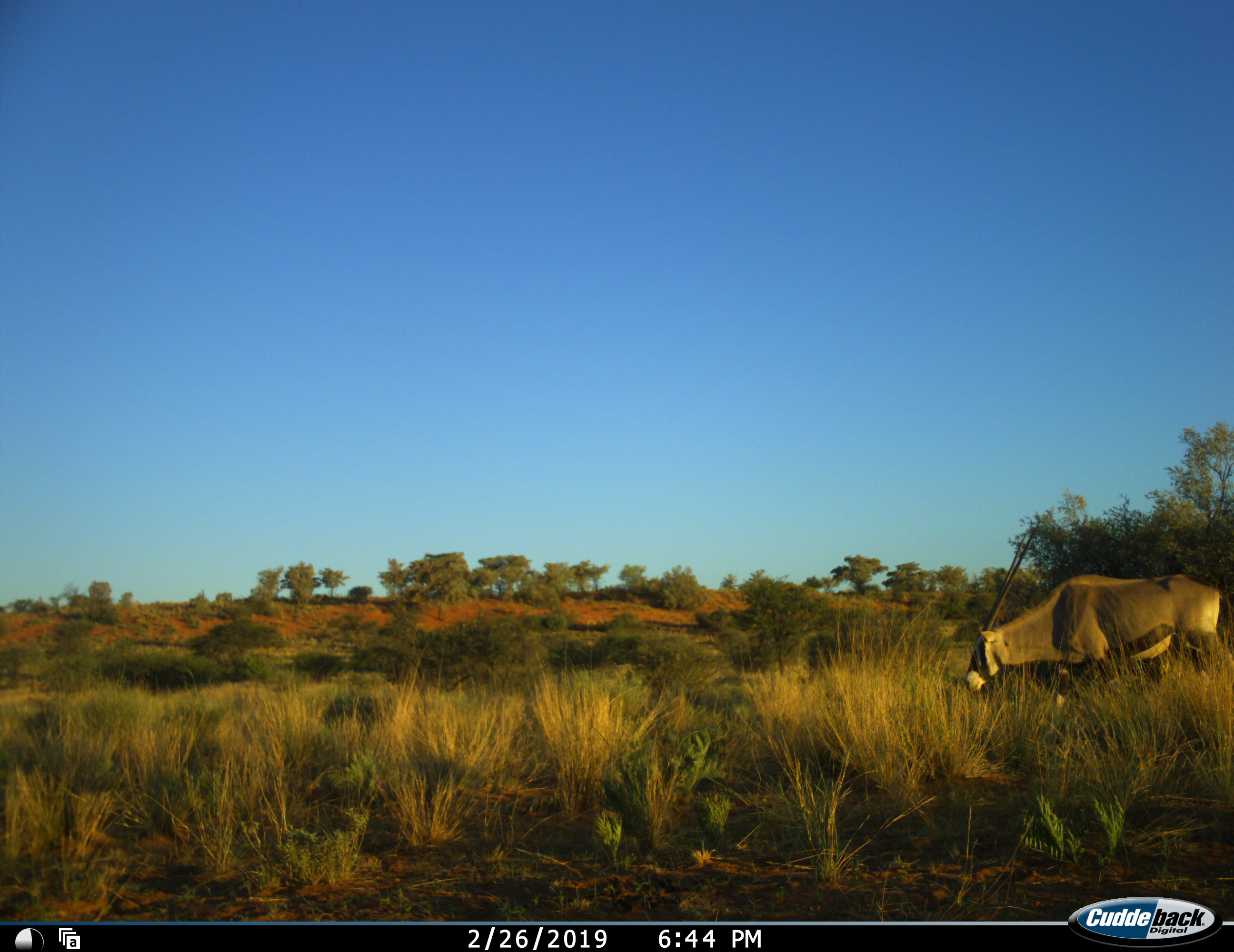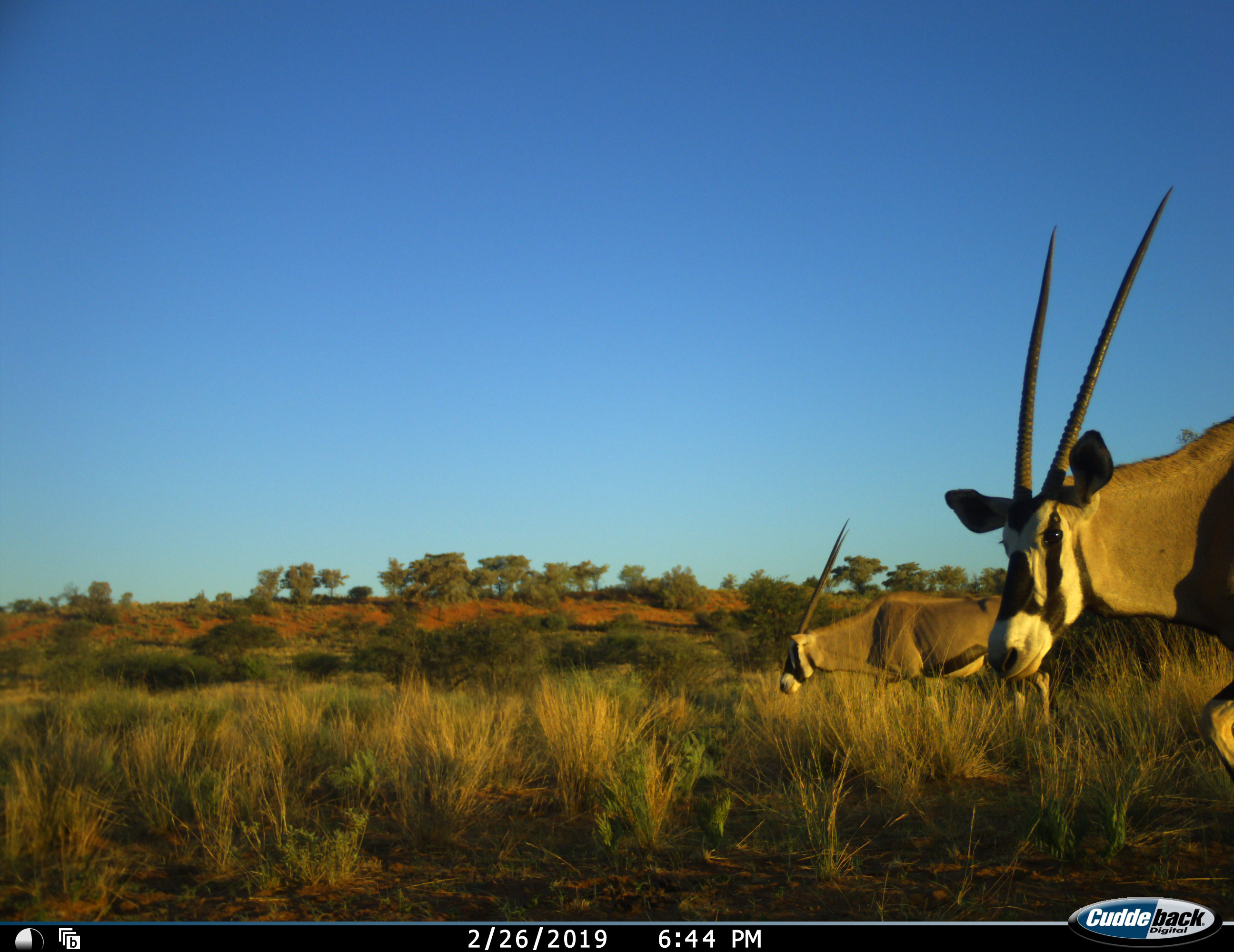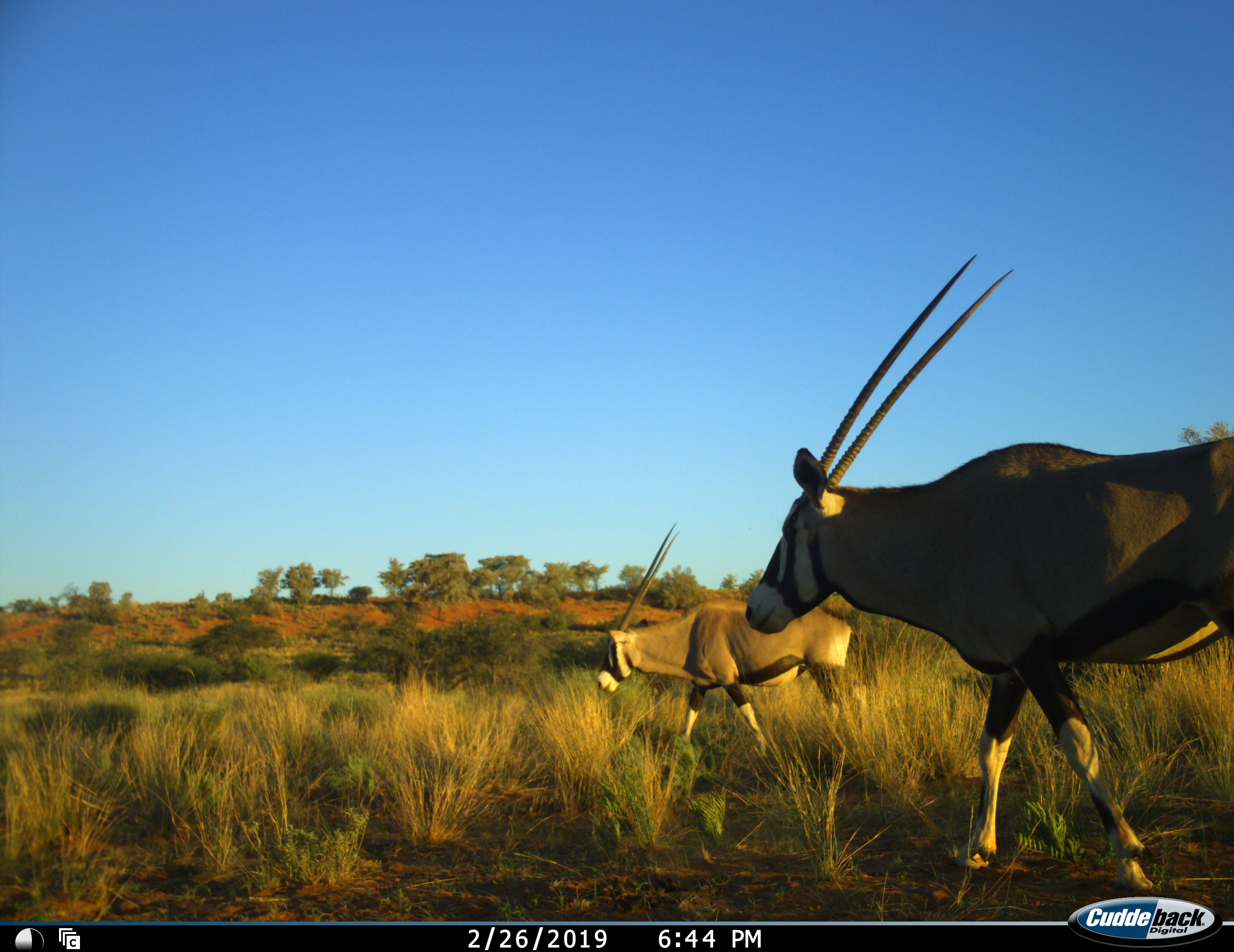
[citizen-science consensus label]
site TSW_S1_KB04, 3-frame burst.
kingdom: Animalia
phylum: Chordata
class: Mammalia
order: Artiodactyla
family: Bovidae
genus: Oryx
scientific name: Oryx gazella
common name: gemsbok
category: oryx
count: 2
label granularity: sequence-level